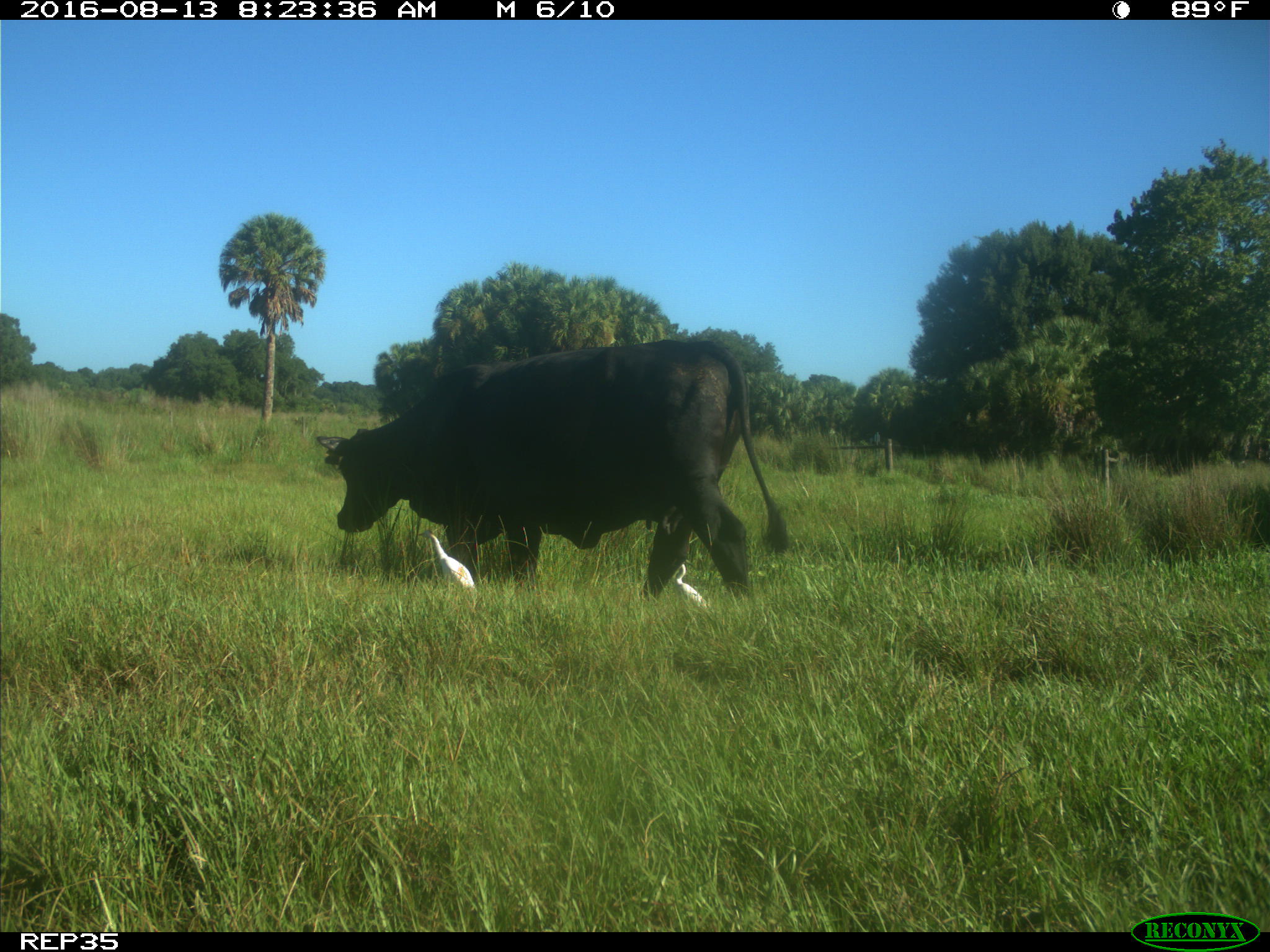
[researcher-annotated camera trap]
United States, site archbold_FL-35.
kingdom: Animalia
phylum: Chordata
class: Mammalia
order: Artiodactyla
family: Bovidae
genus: Bos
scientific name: Bos taurus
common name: domestic cow